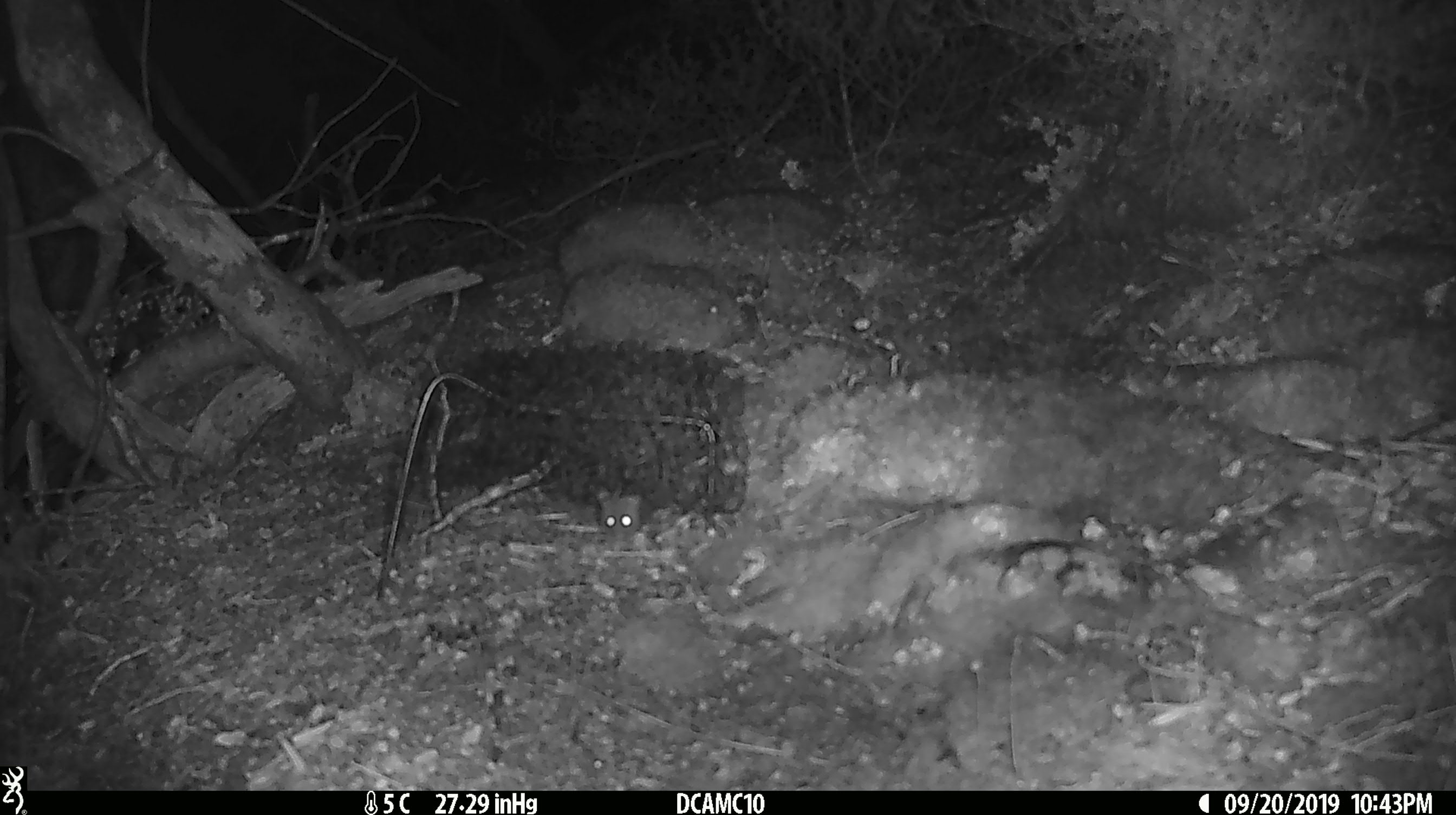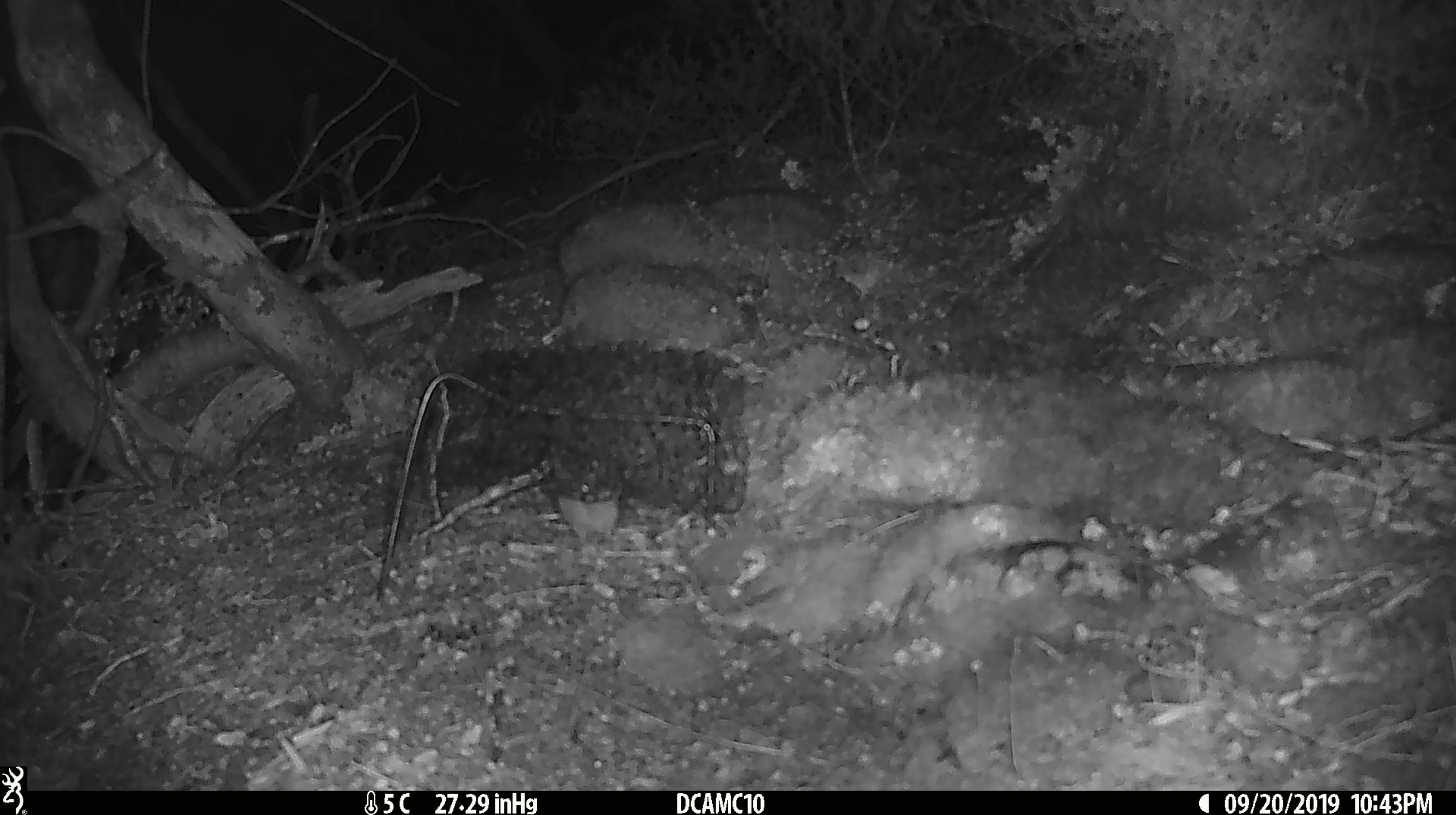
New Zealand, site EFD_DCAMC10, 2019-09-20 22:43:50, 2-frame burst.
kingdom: Animalia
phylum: Chordata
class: Mammalia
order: Rodentia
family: Muridae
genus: Mus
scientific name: Mus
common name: mouse